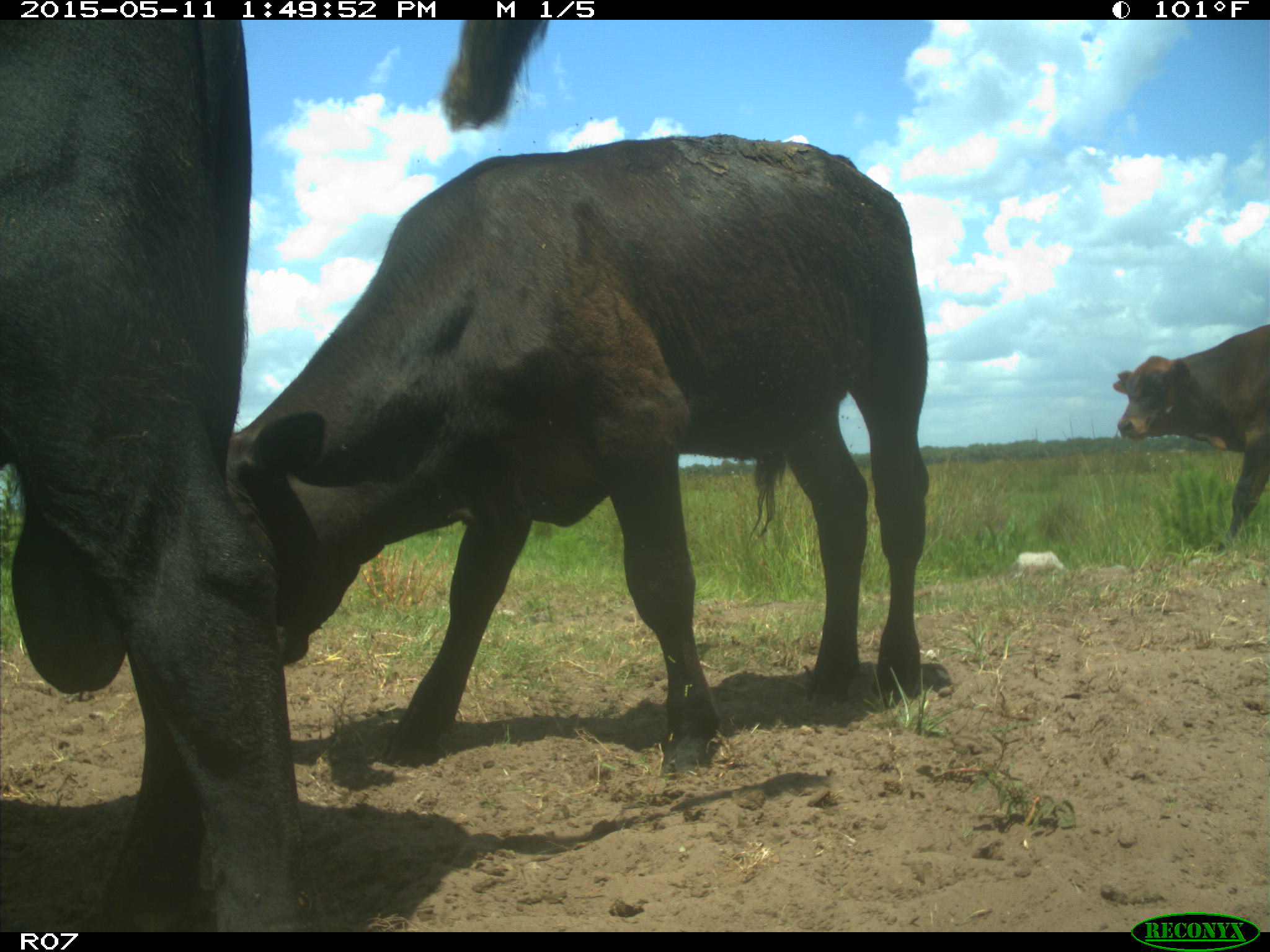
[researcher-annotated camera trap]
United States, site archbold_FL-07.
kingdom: Animalia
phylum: Chordata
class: Mammalia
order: Artiodactyla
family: Bovidae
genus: Bos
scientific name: Bos taurus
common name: domestic cow